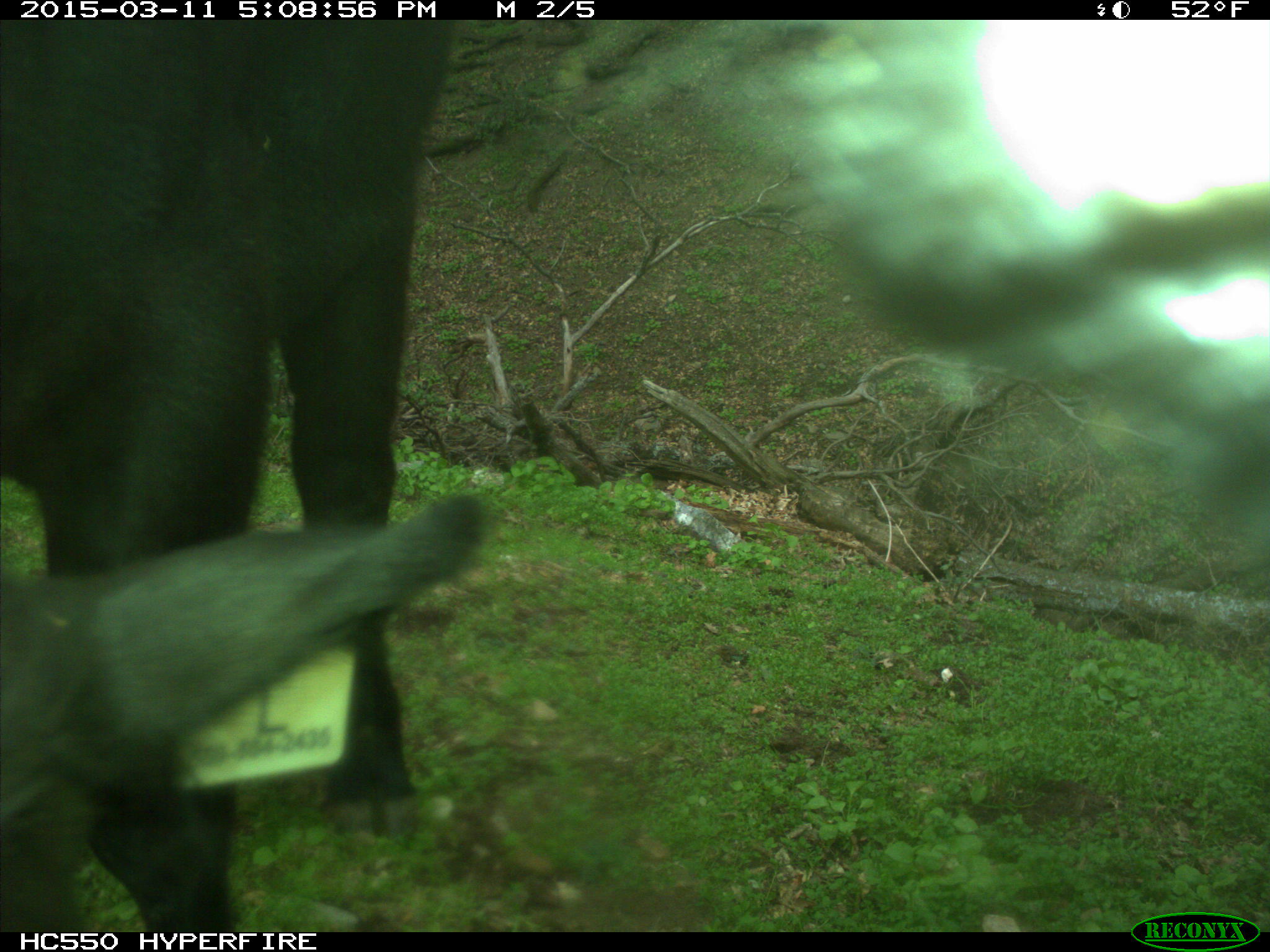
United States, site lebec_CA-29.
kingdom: Animalia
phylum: Chordata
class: Mammalia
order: Artiodactyla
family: Bovidae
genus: Bos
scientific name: Bos taurus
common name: domestic cow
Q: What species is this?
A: Bos taurus (domestic cow).